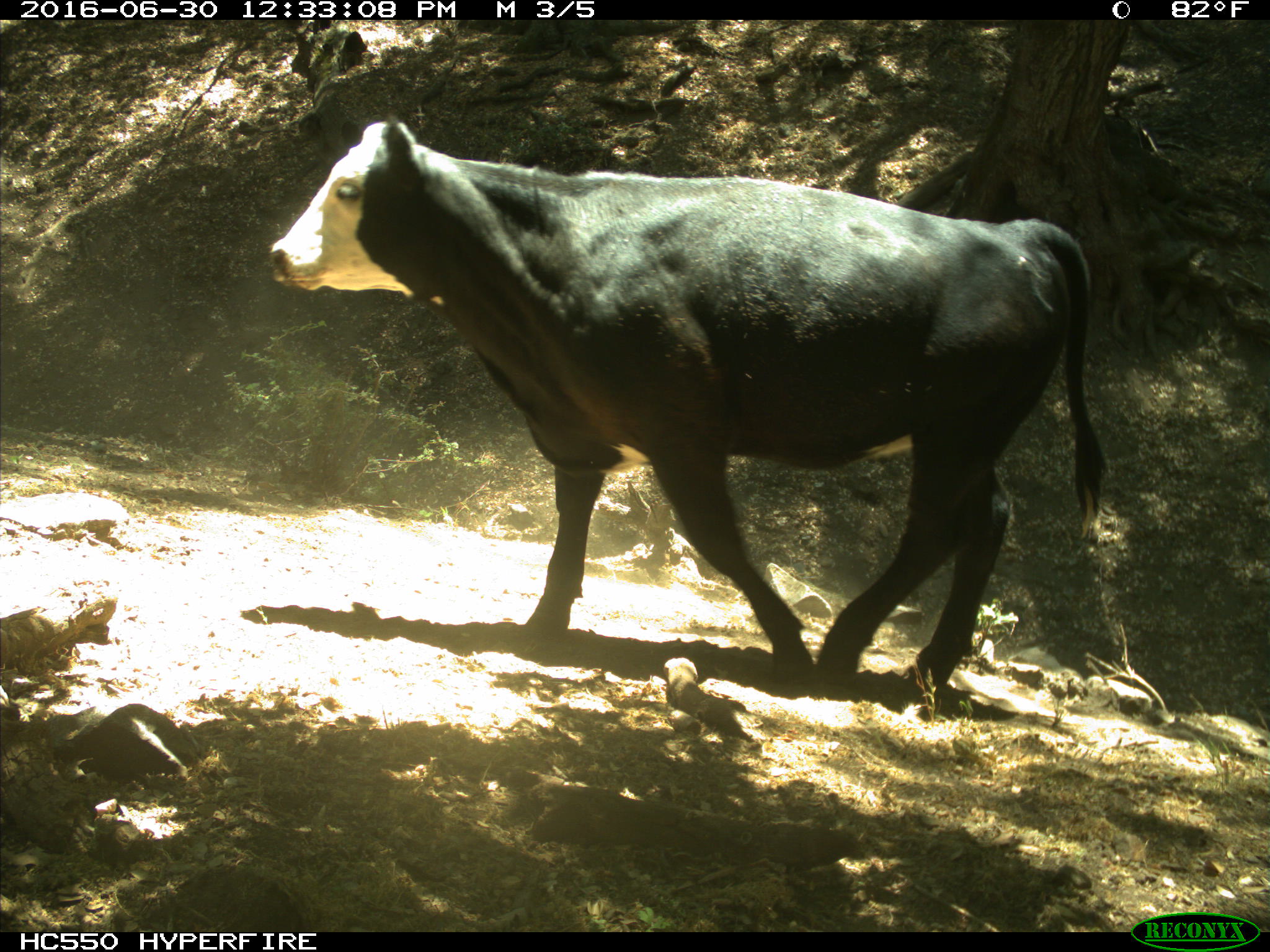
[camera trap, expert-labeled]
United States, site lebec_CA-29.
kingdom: Animalia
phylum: Chordata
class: Mammalia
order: Artiodactyla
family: Bovidae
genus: Bos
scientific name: Bos taurus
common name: domestic cow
Bos taurus (domestic cow).